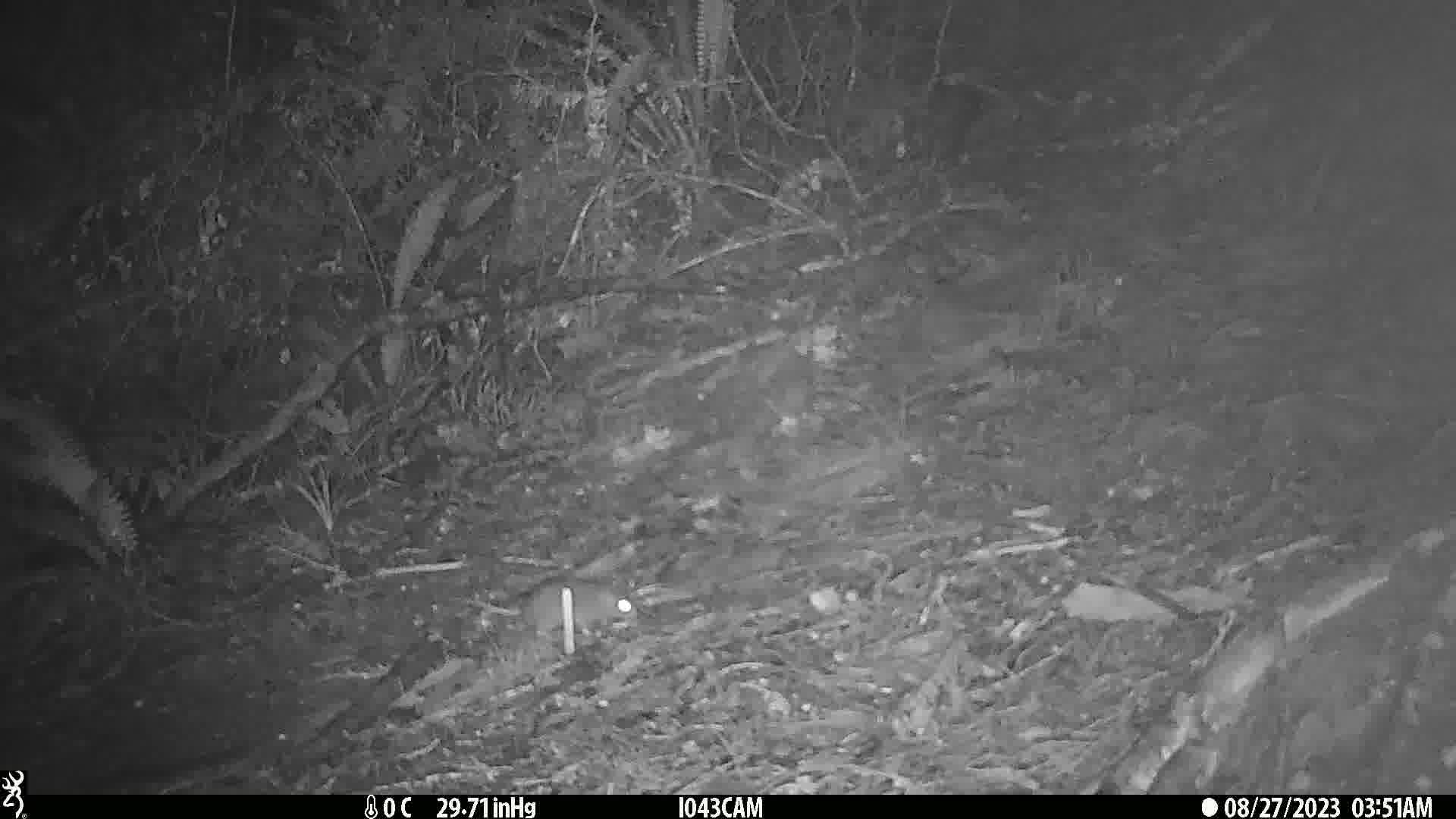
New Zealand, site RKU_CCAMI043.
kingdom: Animalia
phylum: Chordata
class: Mammalia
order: Rodentia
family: Muridae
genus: Rattus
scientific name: Rattus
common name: rat